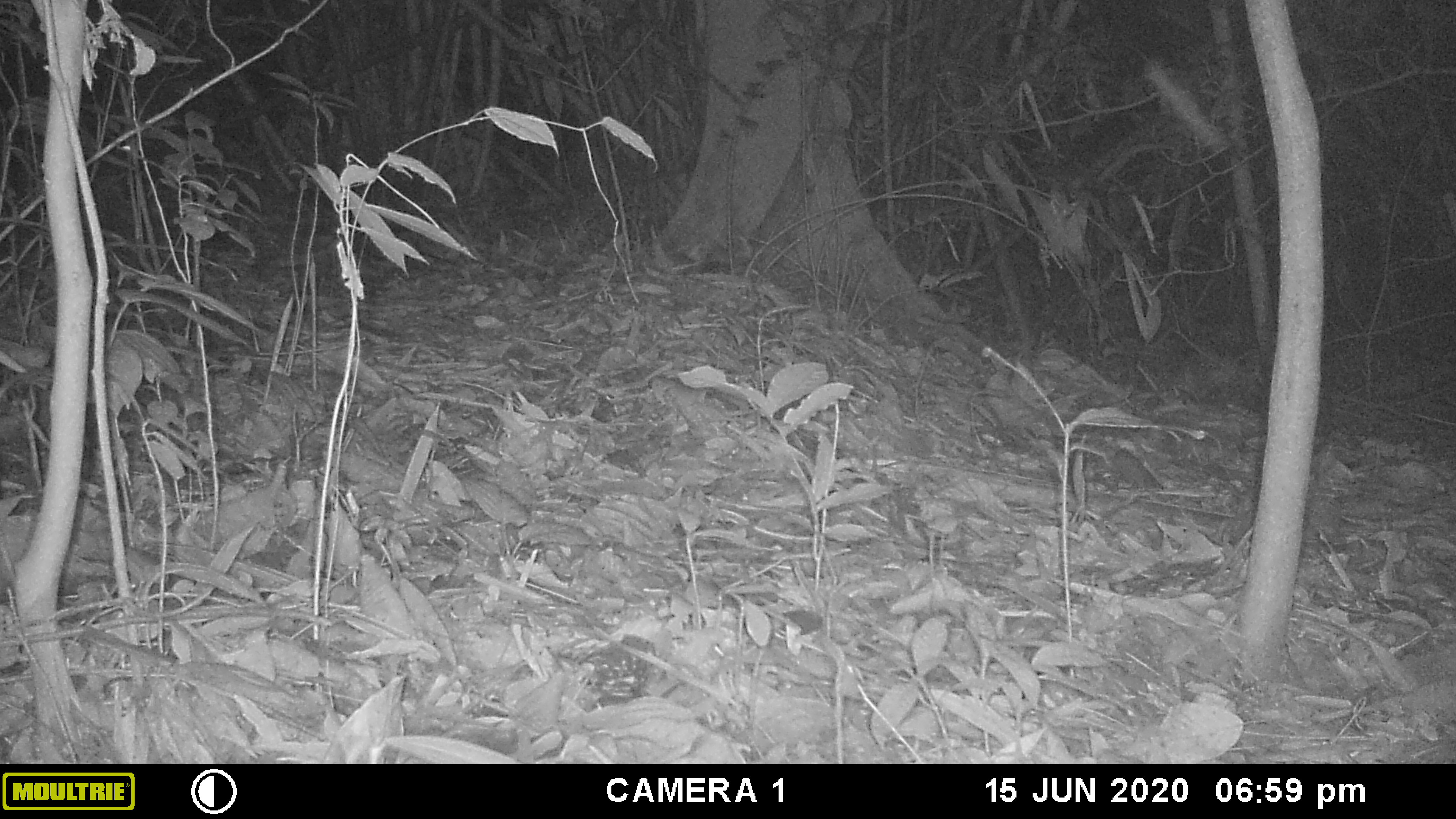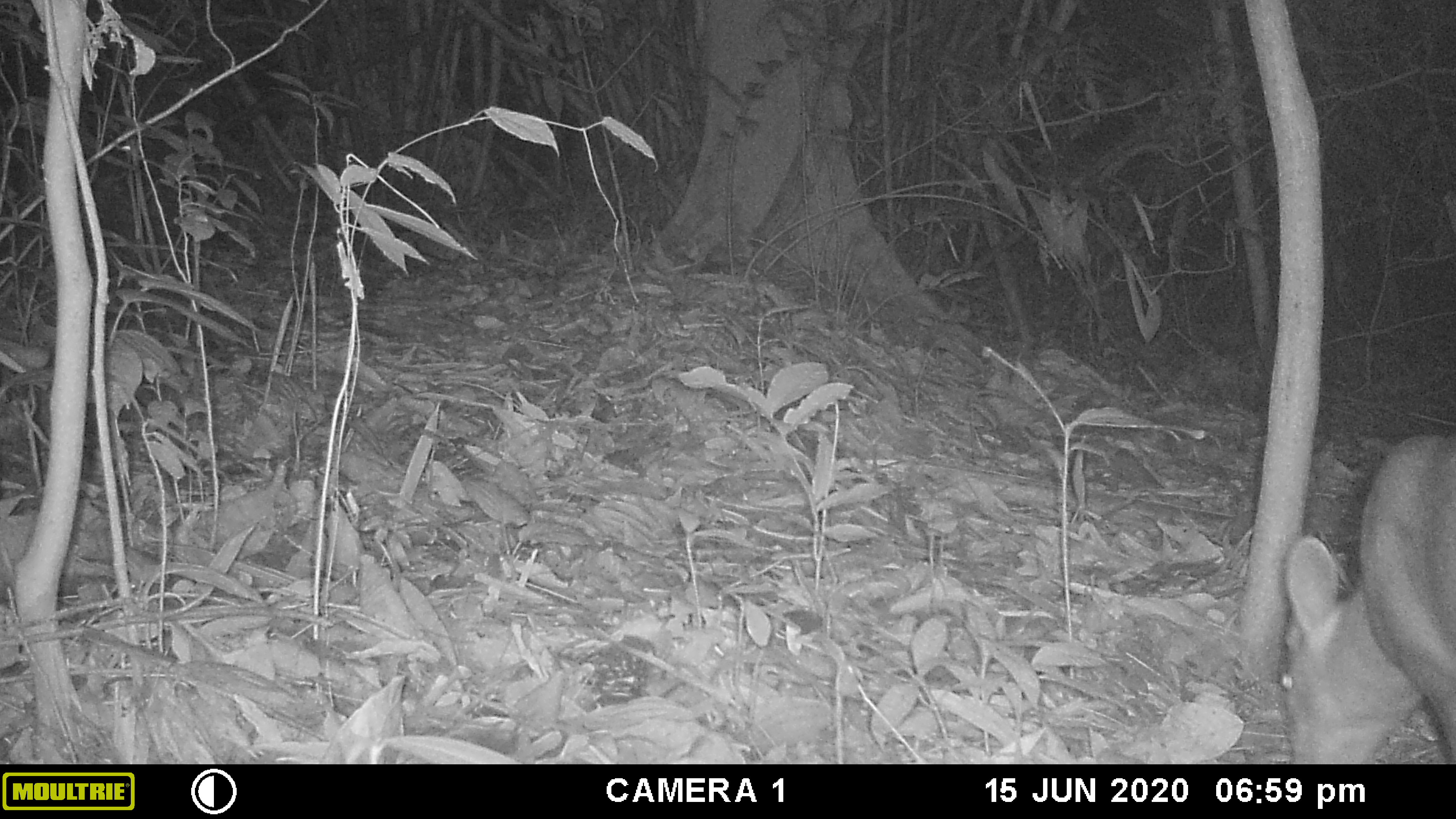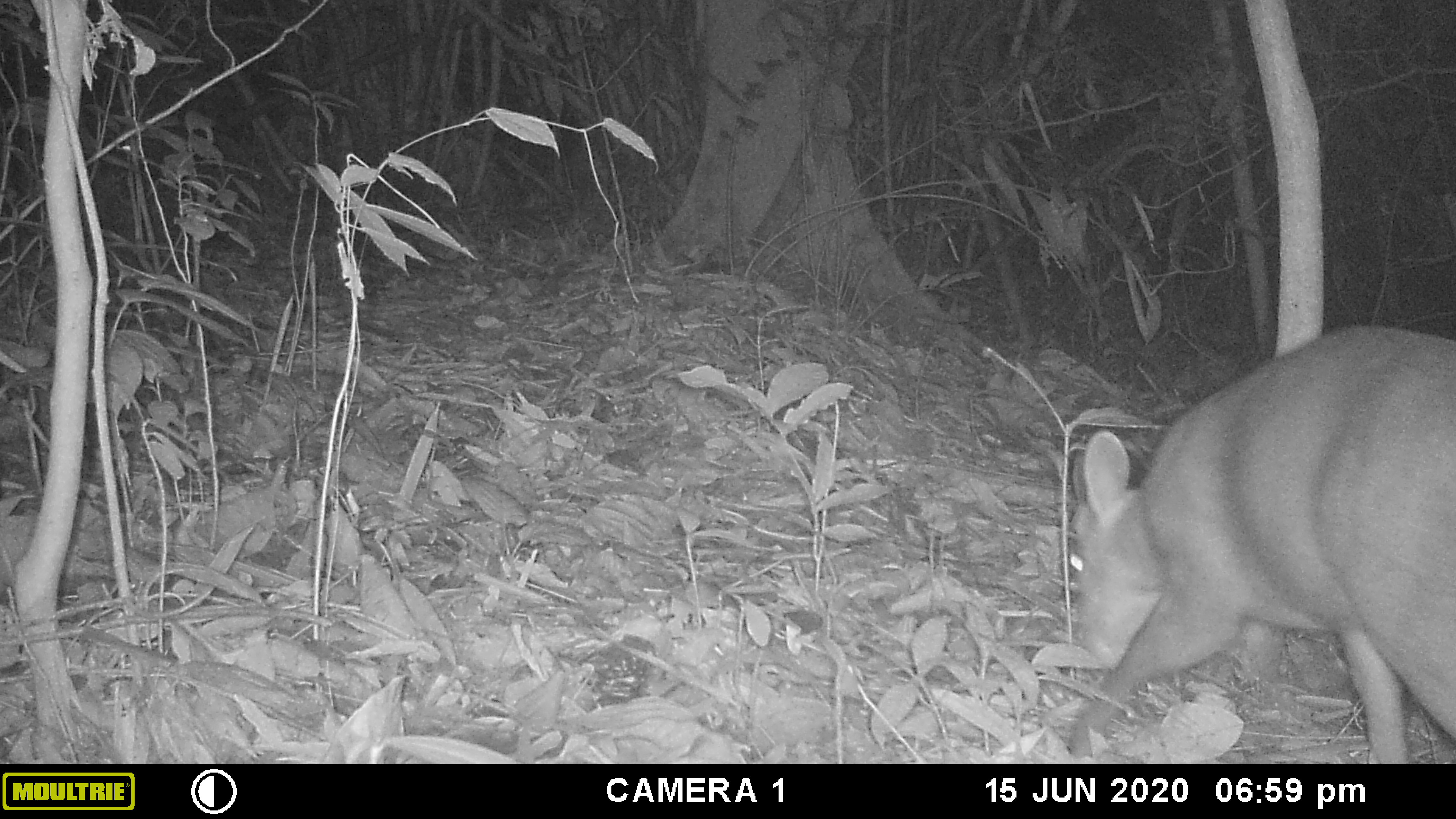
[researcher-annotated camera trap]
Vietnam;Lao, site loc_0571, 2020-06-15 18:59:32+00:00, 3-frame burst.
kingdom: Animalia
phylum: Chordata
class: Mammalia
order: Artiodactyla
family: Cervidae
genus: Muntiacus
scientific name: Muntiacus rooseveltorum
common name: roosevelt's muntjac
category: roosevelts muntjac group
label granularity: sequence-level